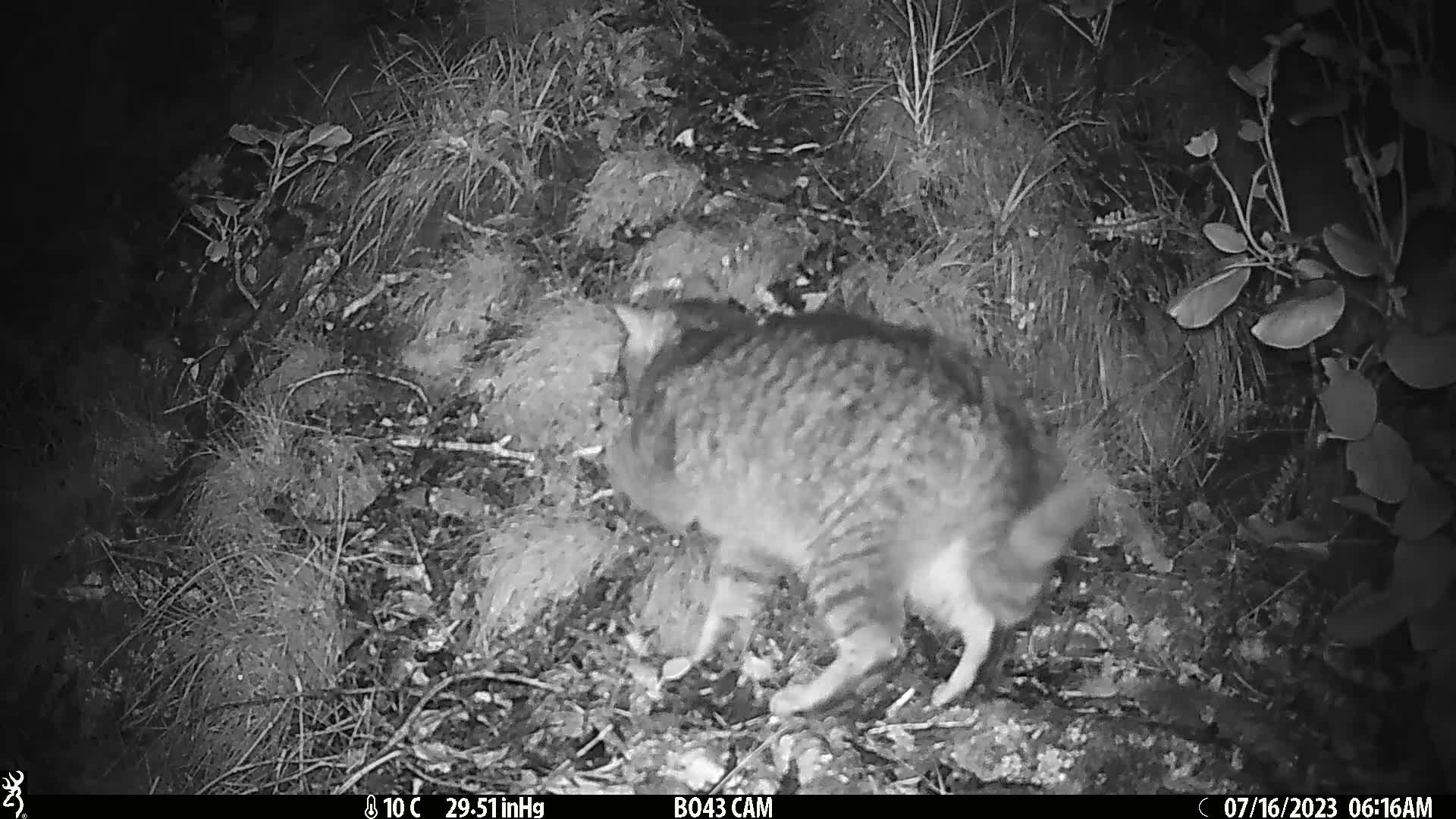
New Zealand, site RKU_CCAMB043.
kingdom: Animalia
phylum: Chordata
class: Mammalia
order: Carnivora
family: Felidae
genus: Felis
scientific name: Felis catus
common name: domestic cat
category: cat